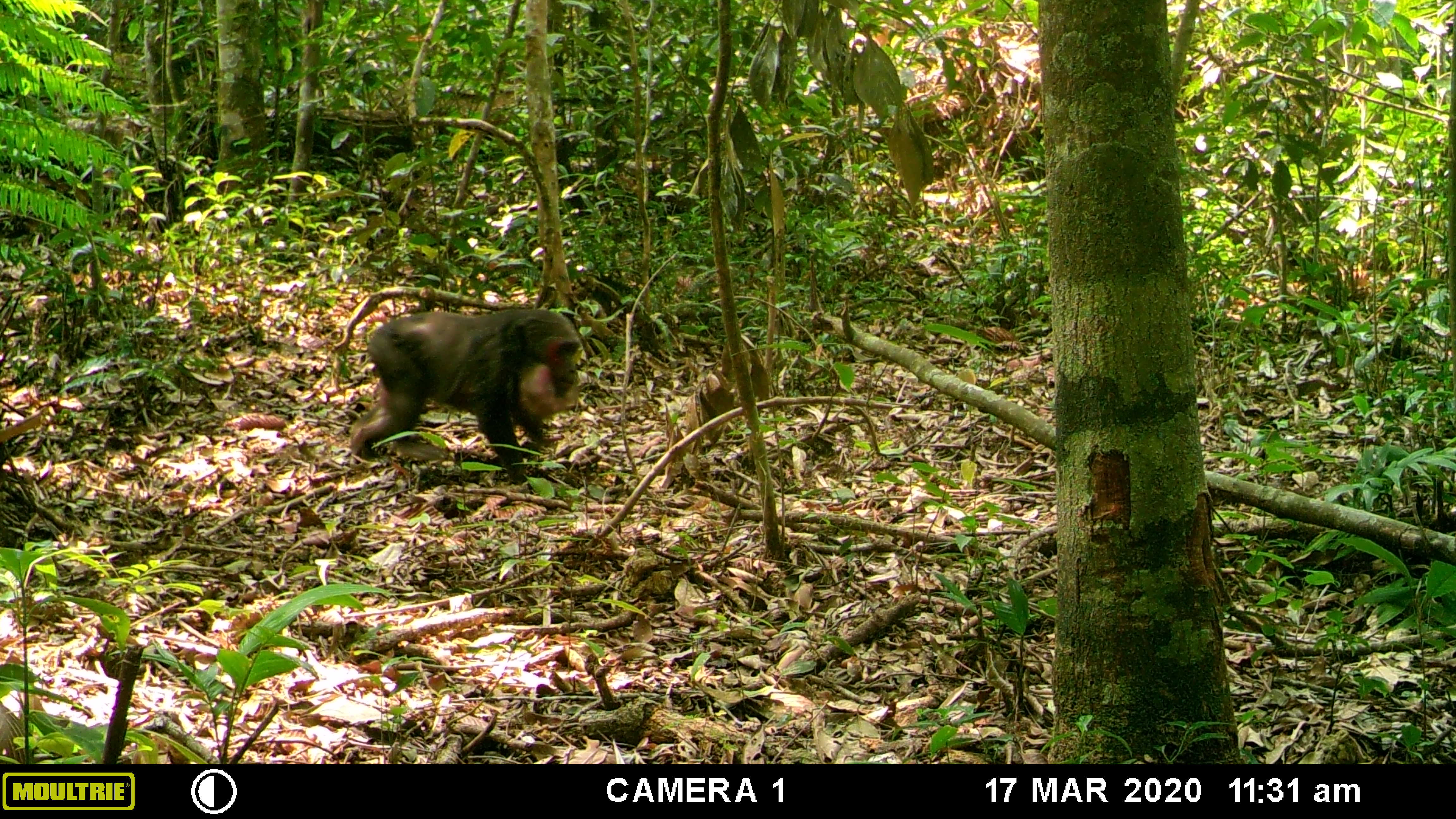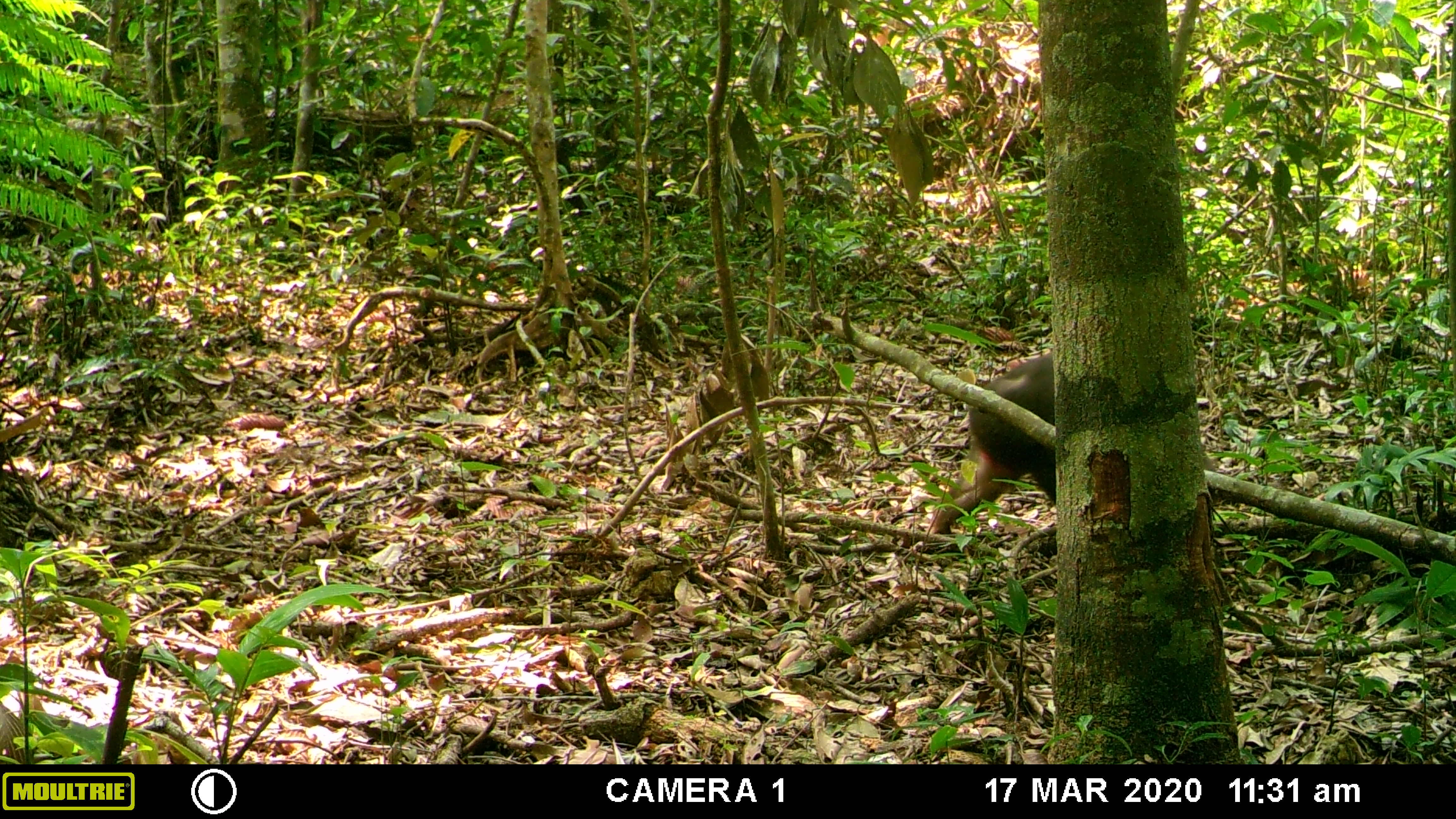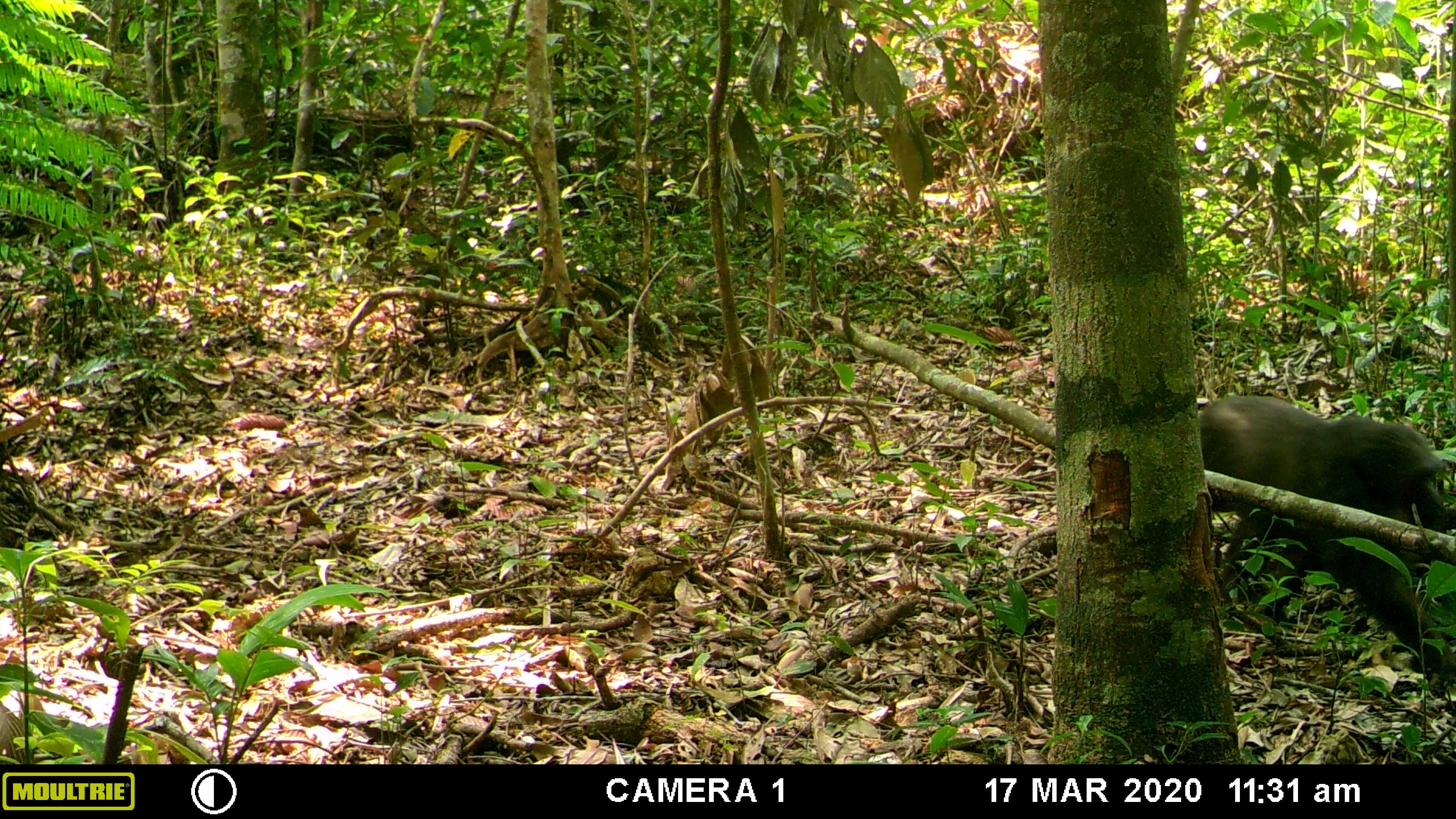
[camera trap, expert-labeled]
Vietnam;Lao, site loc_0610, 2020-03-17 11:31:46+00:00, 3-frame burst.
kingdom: Animalia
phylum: Chordata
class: Mammalia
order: Primates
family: Cercopithecidae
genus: Macaca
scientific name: Macaca arctoides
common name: stump-tailed macaque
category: stump tailed macaque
Stump tailed macaque (stump-tailed macaque) (Macaca arctoides). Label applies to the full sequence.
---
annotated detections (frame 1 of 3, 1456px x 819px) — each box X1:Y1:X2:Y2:
stump tailed macaque: 347:307:585:486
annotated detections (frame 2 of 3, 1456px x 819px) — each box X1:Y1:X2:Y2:
stump tailed macaque: 927:353:1057:534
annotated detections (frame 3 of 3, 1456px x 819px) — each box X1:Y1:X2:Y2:
stump tailed macaque: 1196:393:1456:684